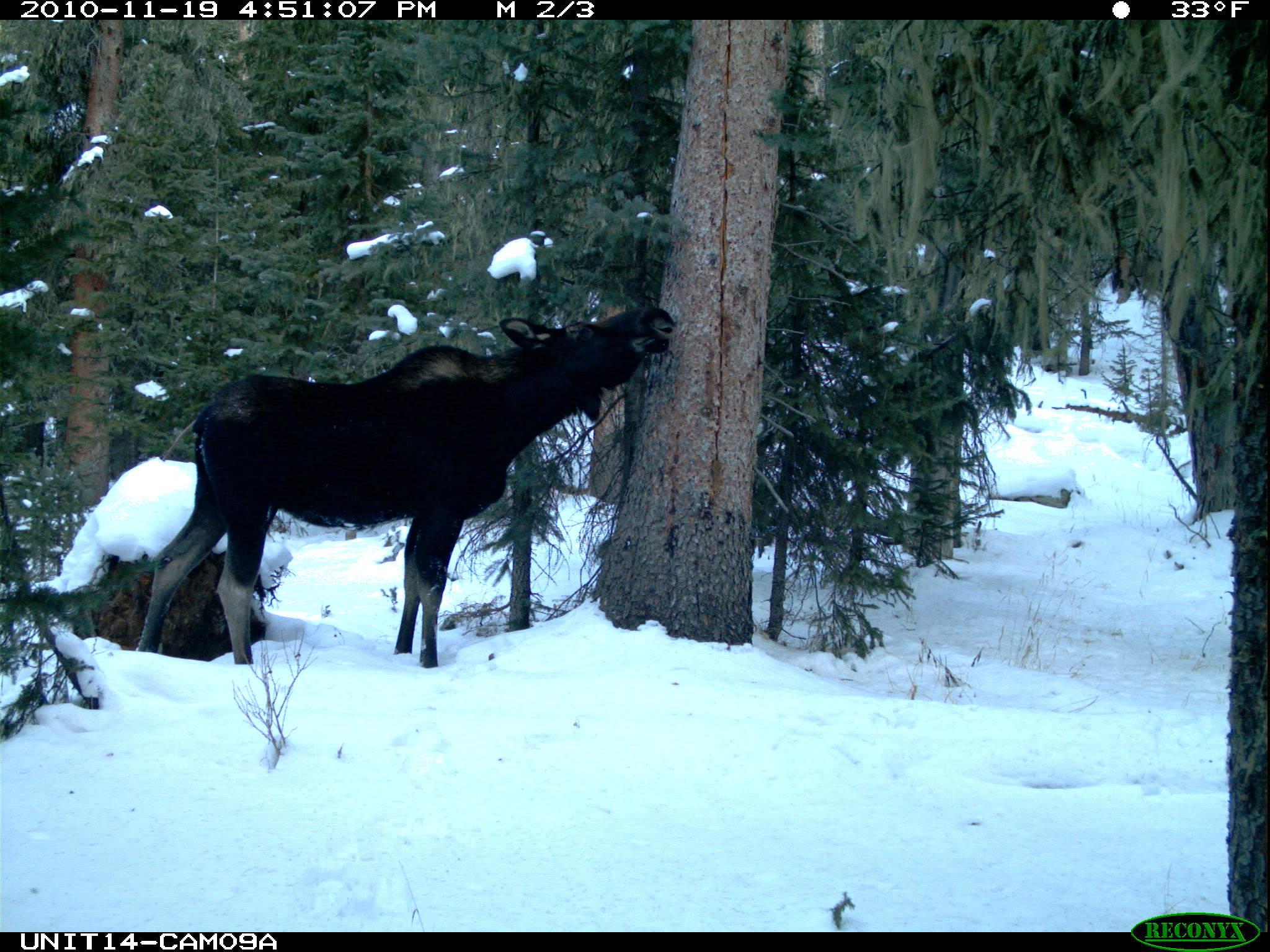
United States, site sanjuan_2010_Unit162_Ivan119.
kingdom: Animalia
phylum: Chordata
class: Mammalia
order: Artiodactyla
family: Cervidae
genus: Alces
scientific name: Alces alces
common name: moose